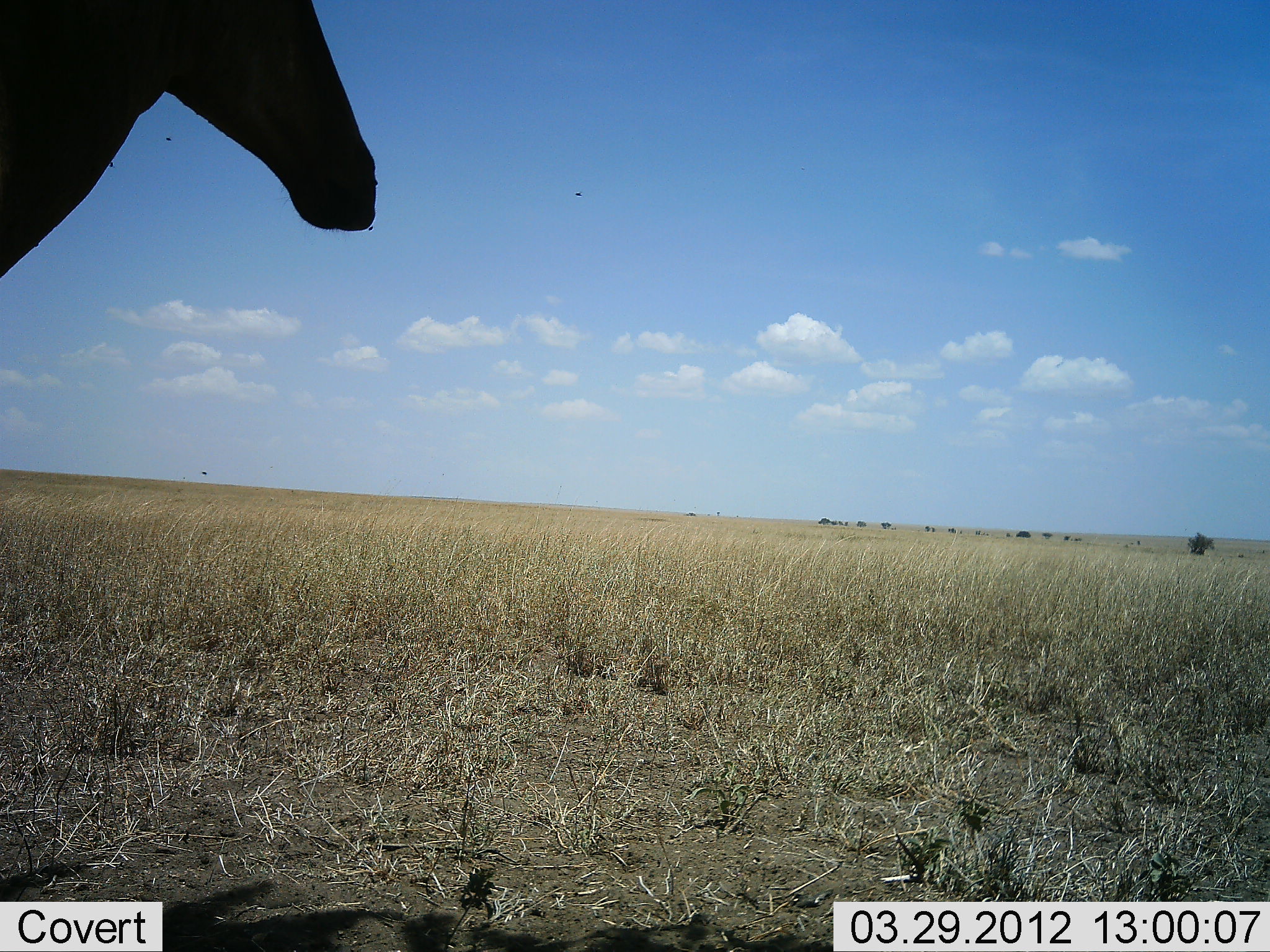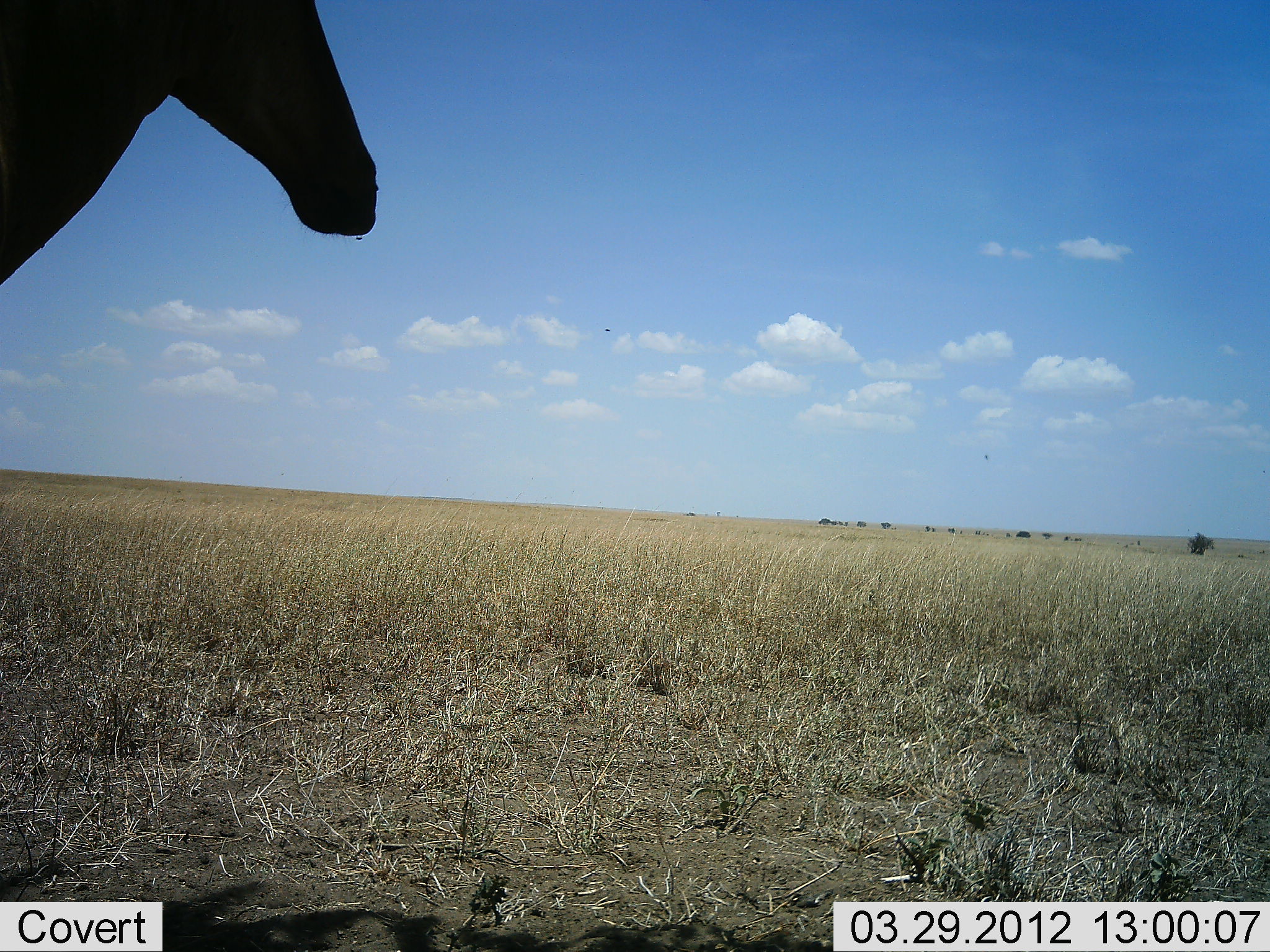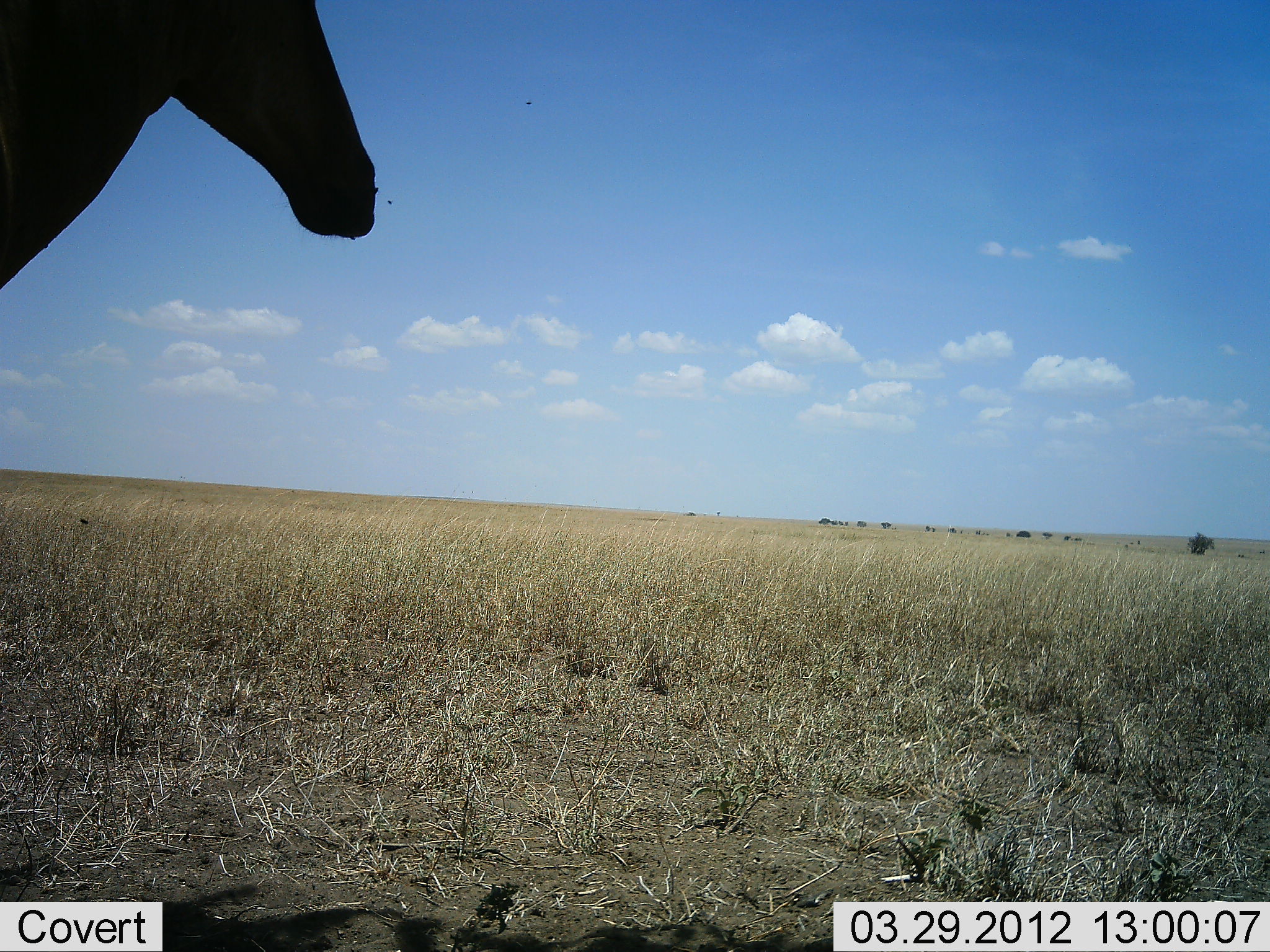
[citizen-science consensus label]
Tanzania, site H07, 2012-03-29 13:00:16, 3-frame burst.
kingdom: Animalia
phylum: Chordata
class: Mammalia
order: Artiodactyla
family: Bovidae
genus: Alcelaphus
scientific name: Alcelaphus buselaphus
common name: hartebeest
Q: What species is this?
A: Hartebeest (Alcelaphus buselaphus).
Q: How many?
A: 1.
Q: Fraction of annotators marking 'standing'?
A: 100%.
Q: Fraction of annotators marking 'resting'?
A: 0%.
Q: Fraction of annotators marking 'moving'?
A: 0%.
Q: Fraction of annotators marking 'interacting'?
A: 0%.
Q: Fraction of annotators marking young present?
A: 0%.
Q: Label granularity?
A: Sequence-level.